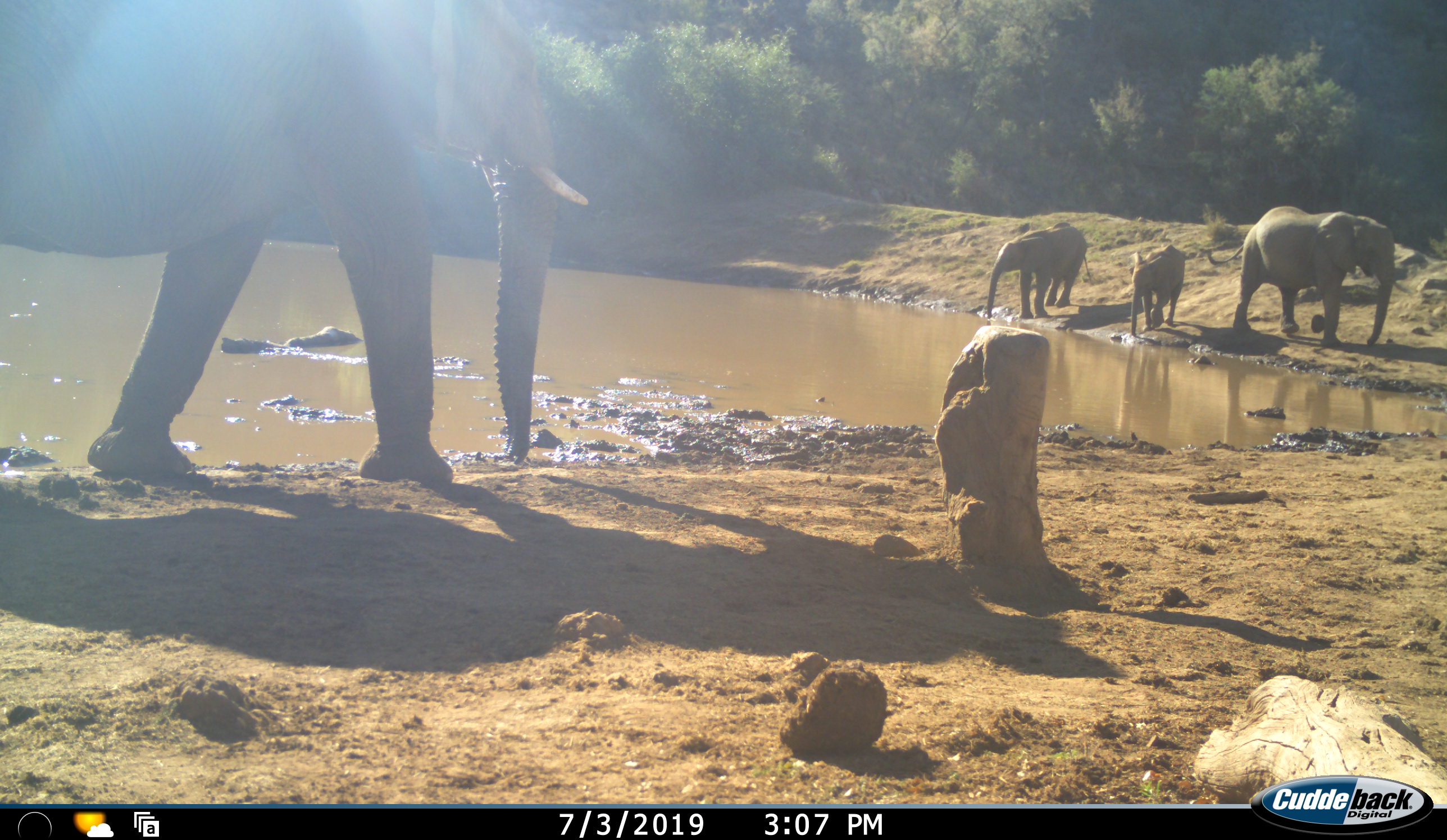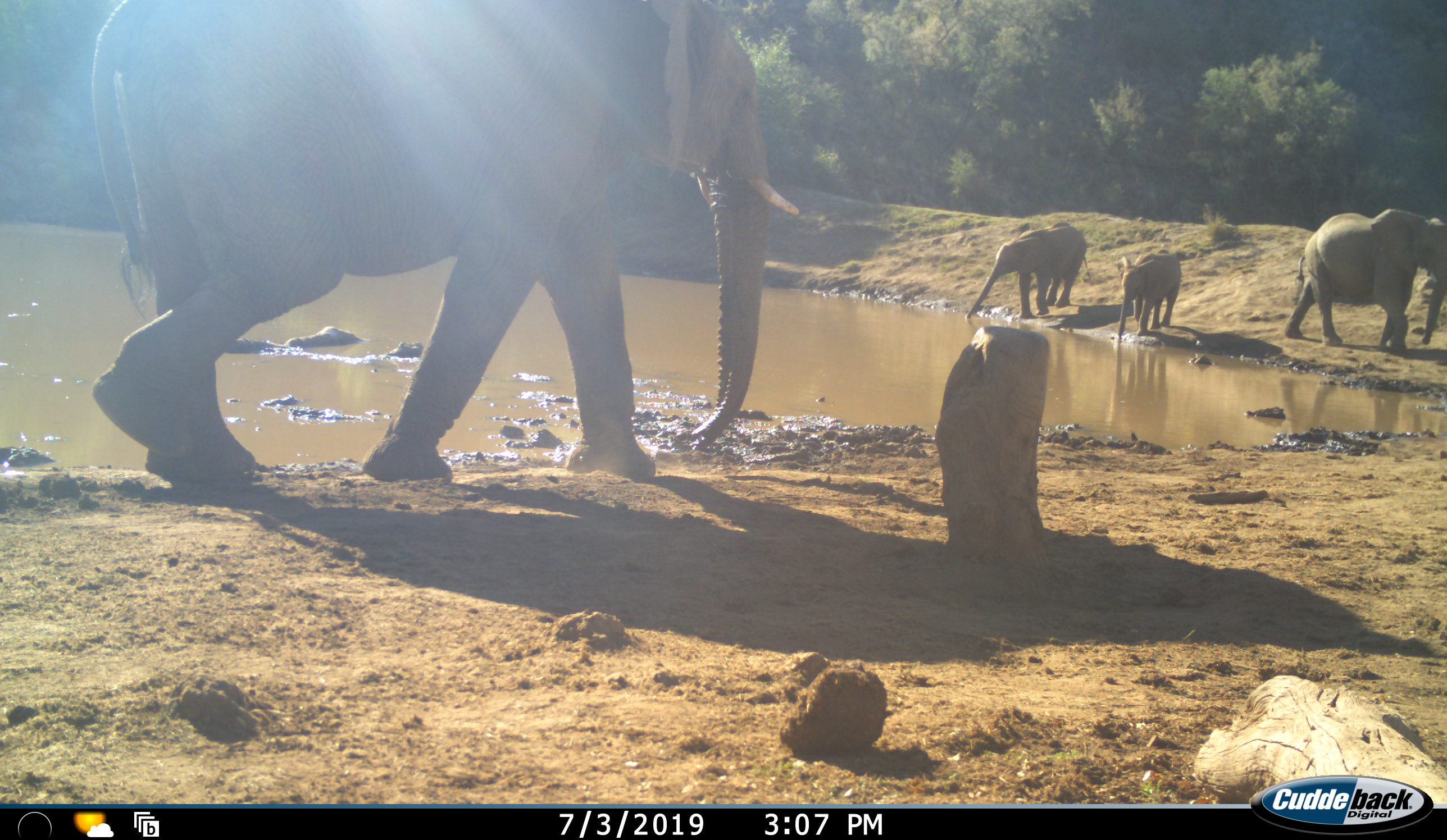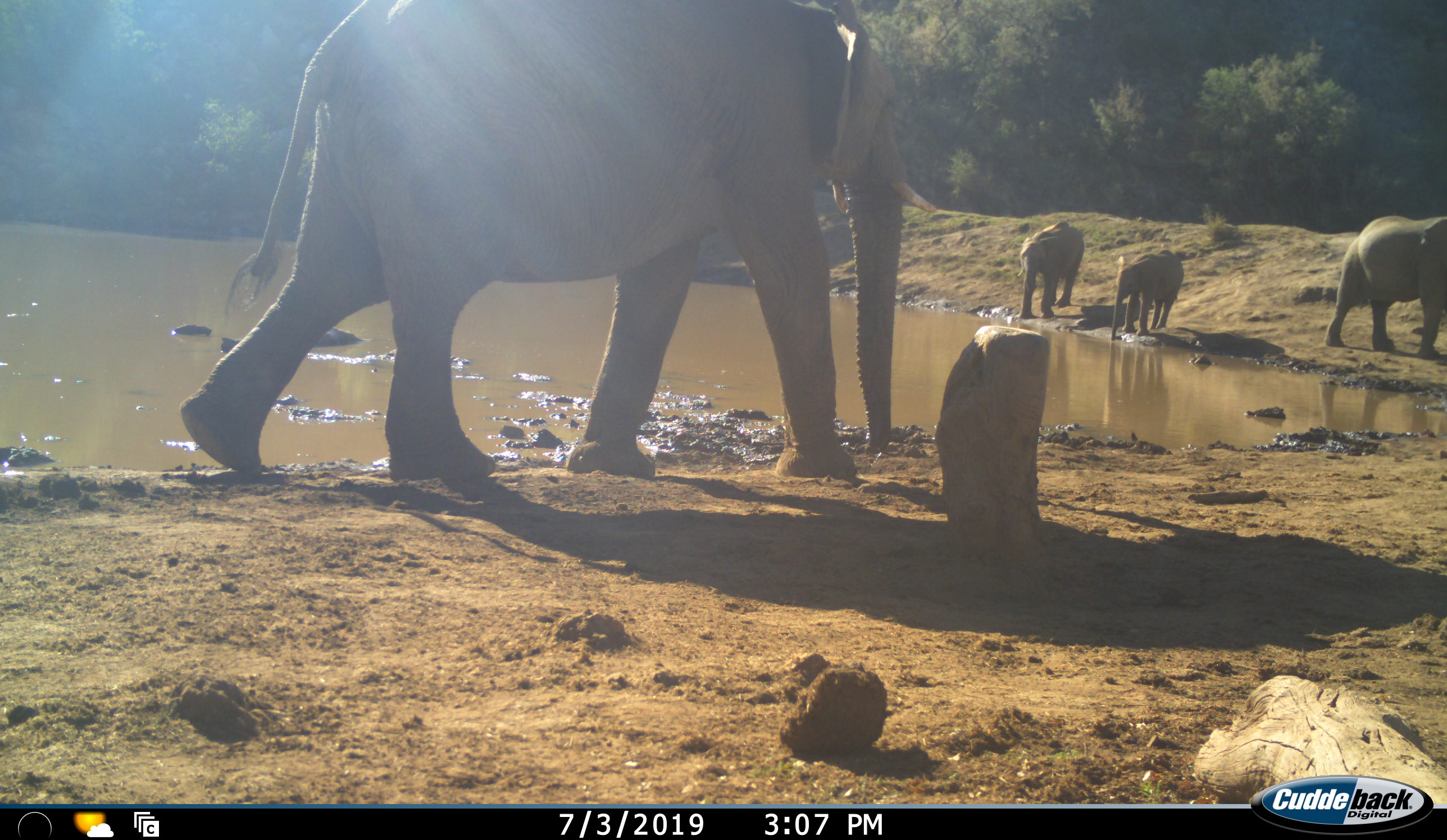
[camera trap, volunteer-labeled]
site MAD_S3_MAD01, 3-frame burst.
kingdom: Animalia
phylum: Chordata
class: Mammalia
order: Proboscidea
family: Elephantidae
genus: Loxodonta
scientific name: Loxodonta africana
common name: african bush elephant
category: elephant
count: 4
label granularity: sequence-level